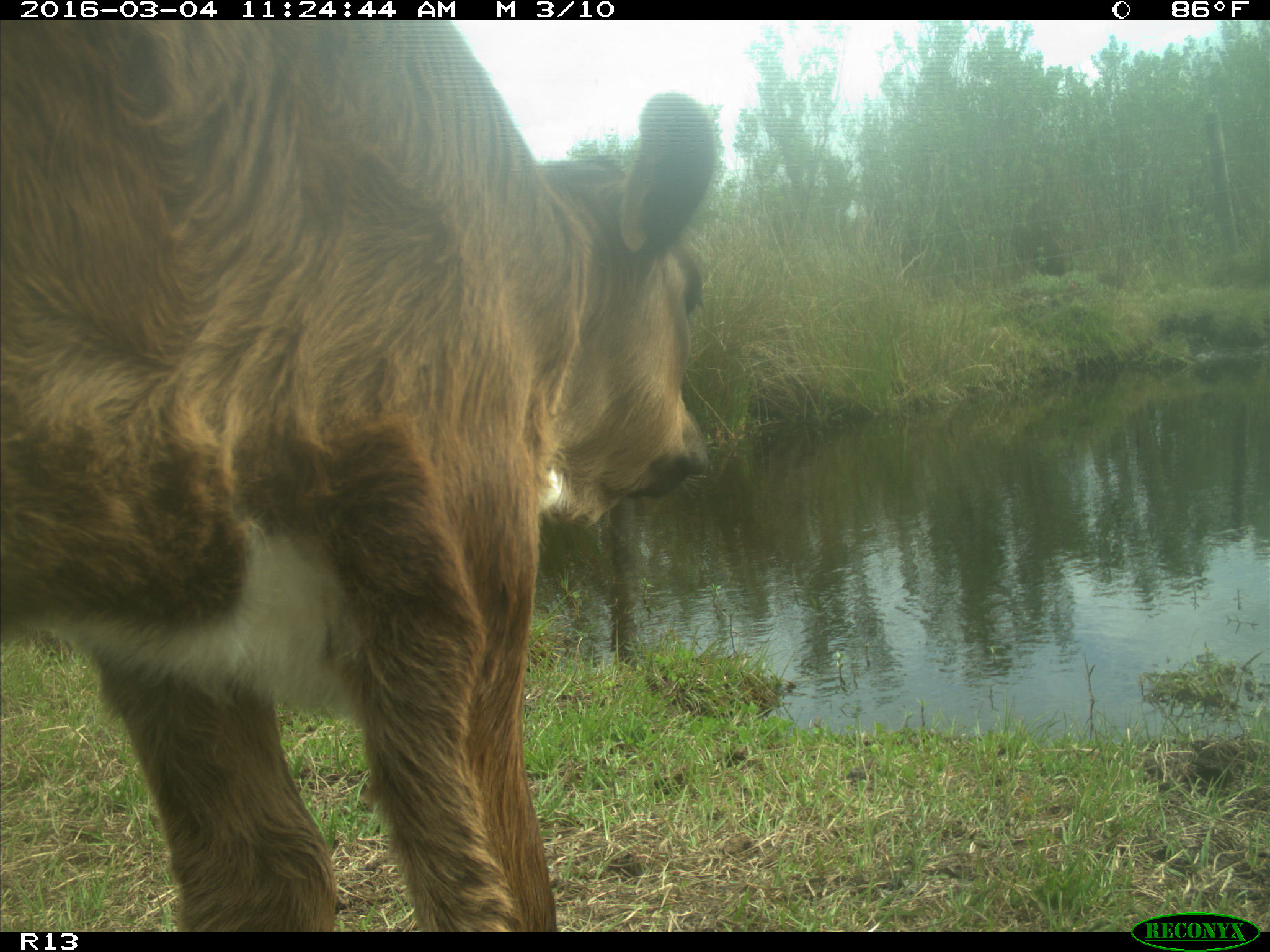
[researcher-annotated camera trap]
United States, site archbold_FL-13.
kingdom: Animalia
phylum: Chordata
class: Mammalia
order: Artiodactyla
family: Bovidae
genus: Bos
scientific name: Bos taurus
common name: domestic cow